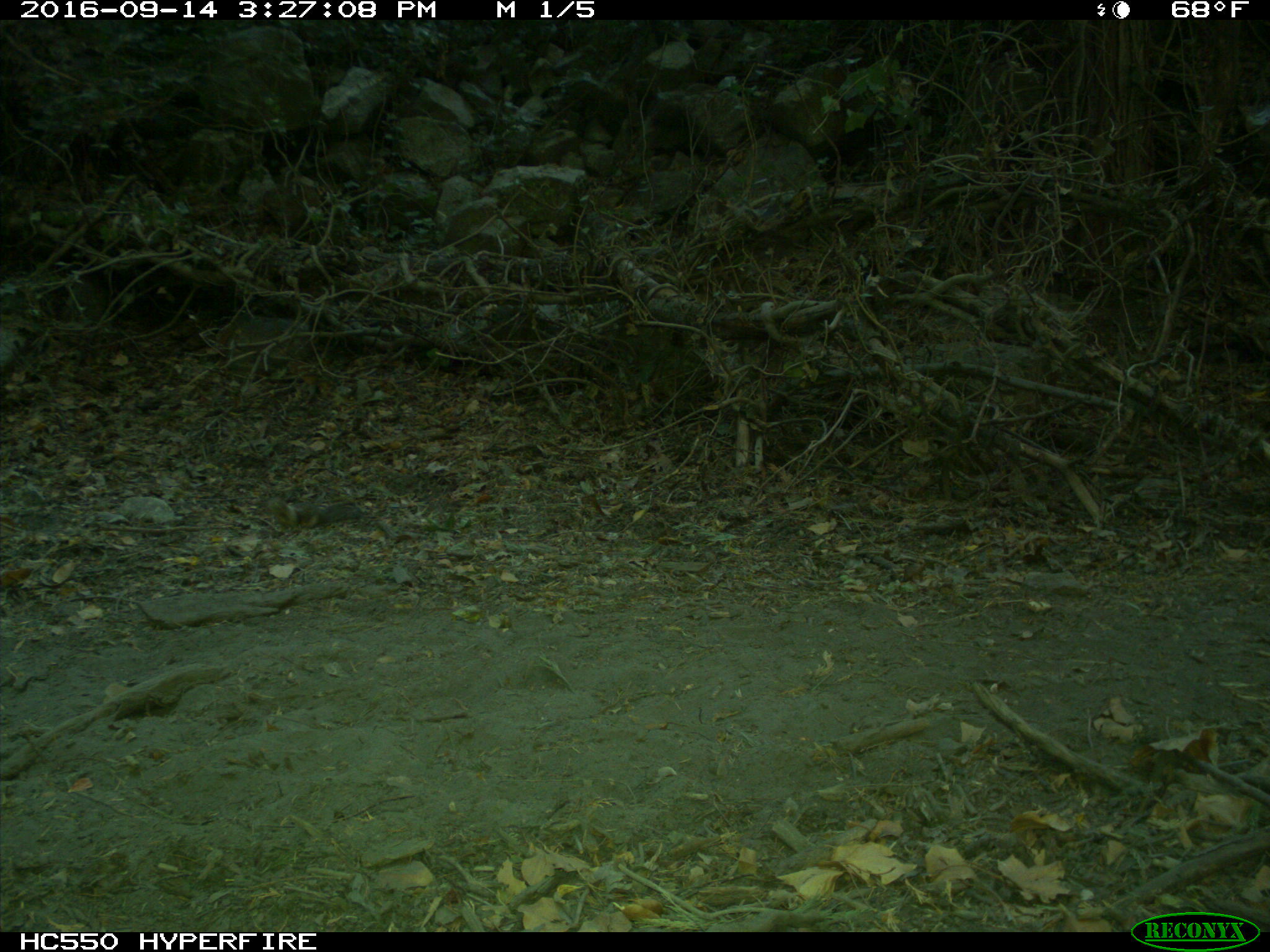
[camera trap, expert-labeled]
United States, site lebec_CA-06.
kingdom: Animalia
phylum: Chordata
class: Mammalia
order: Rodentia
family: Sciuridae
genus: Otospermophilus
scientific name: Otospermophilus beecheyi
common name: california ground squirrel